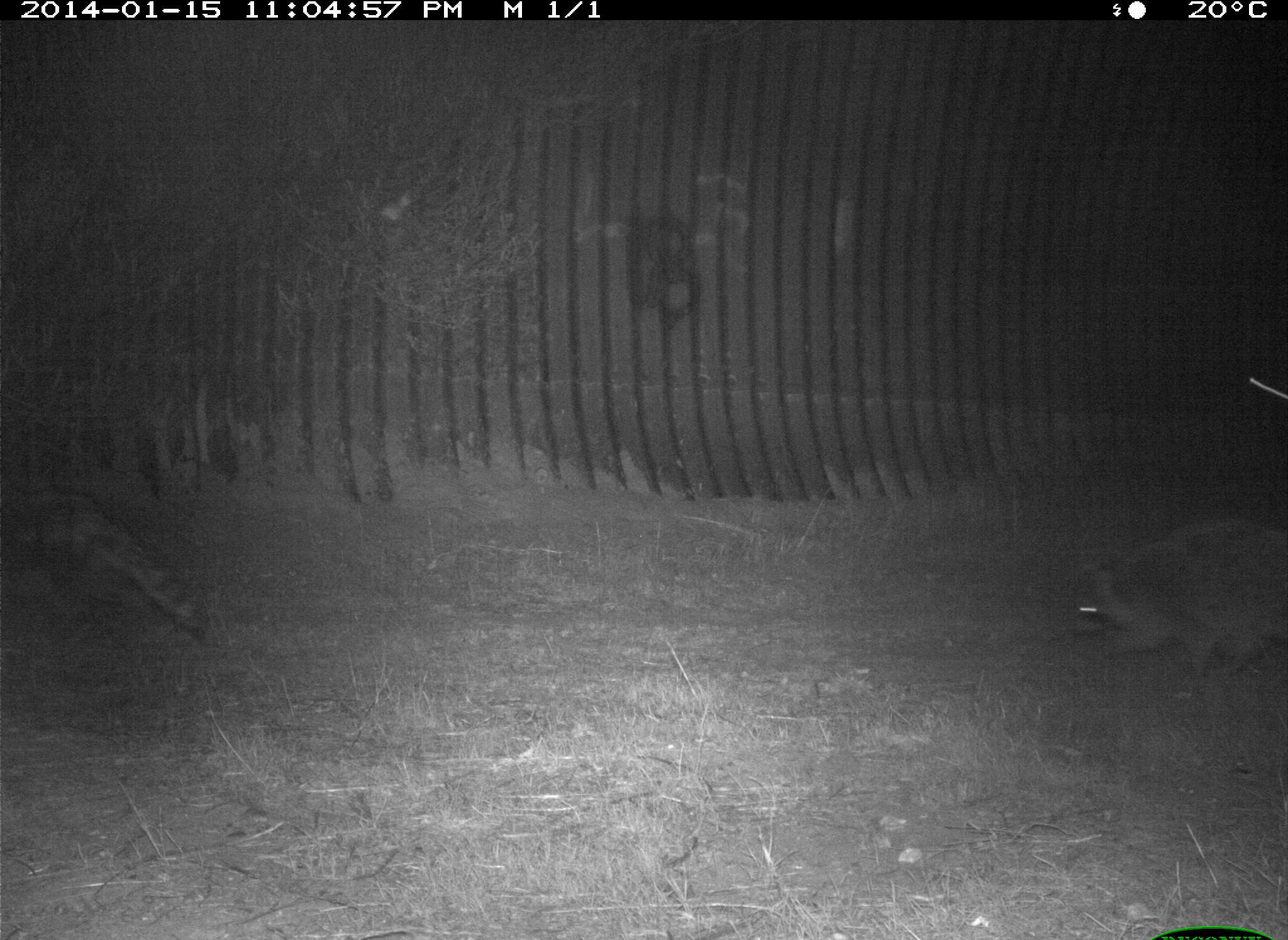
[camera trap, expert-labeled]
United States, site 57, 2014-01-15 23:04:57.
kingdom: Animalia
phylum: Chordata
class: Mammalia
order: Carnivora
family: Procyonidae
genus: Procyon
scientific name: Procyon lotor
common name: raccoon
Raccoon (Procyon lotor).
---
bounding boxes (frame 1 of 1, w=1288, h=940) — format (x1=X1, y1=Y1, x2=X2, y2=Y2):
raccoon: (x1=1064, y1=513, x2=1288, y2=713)